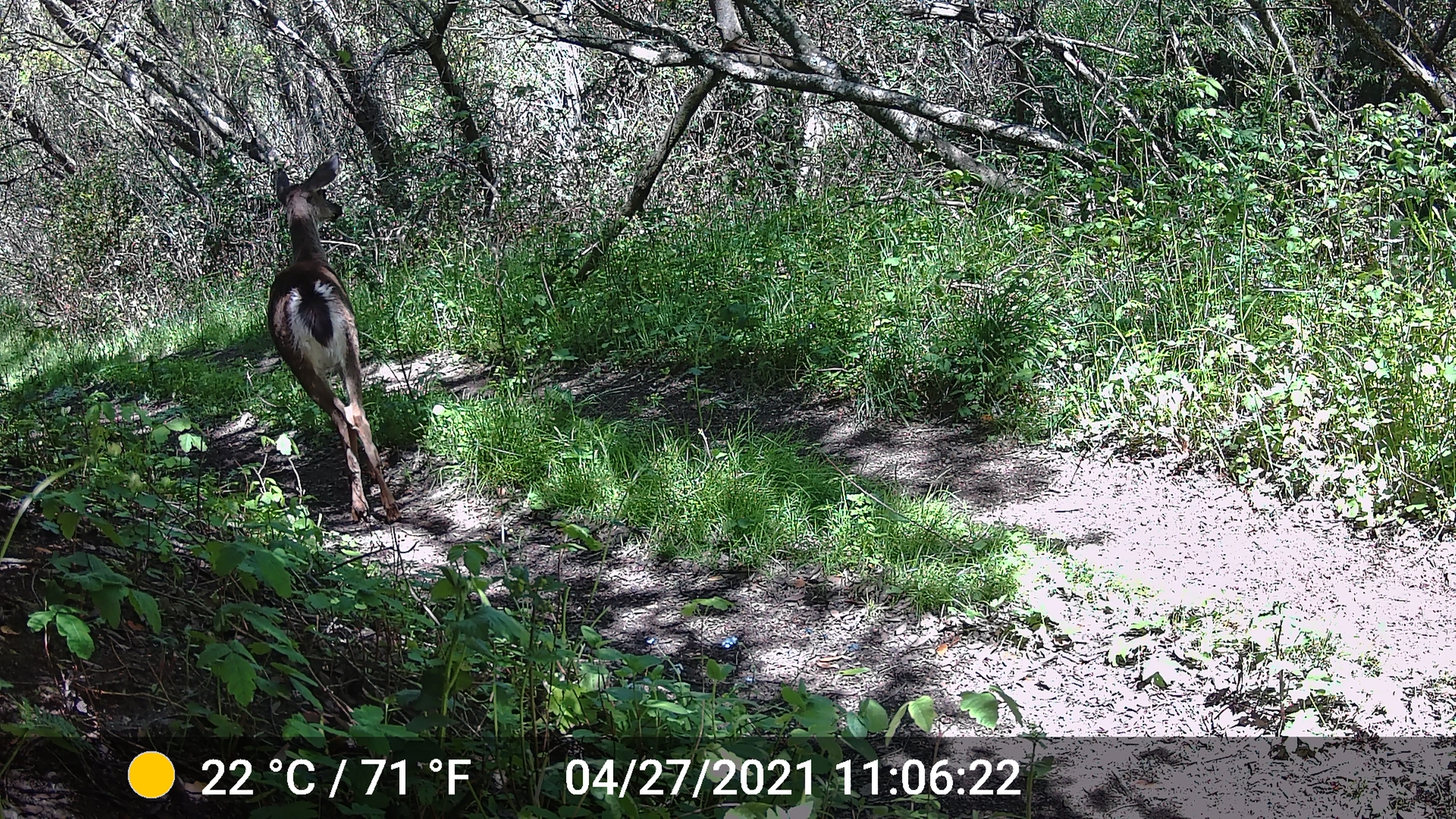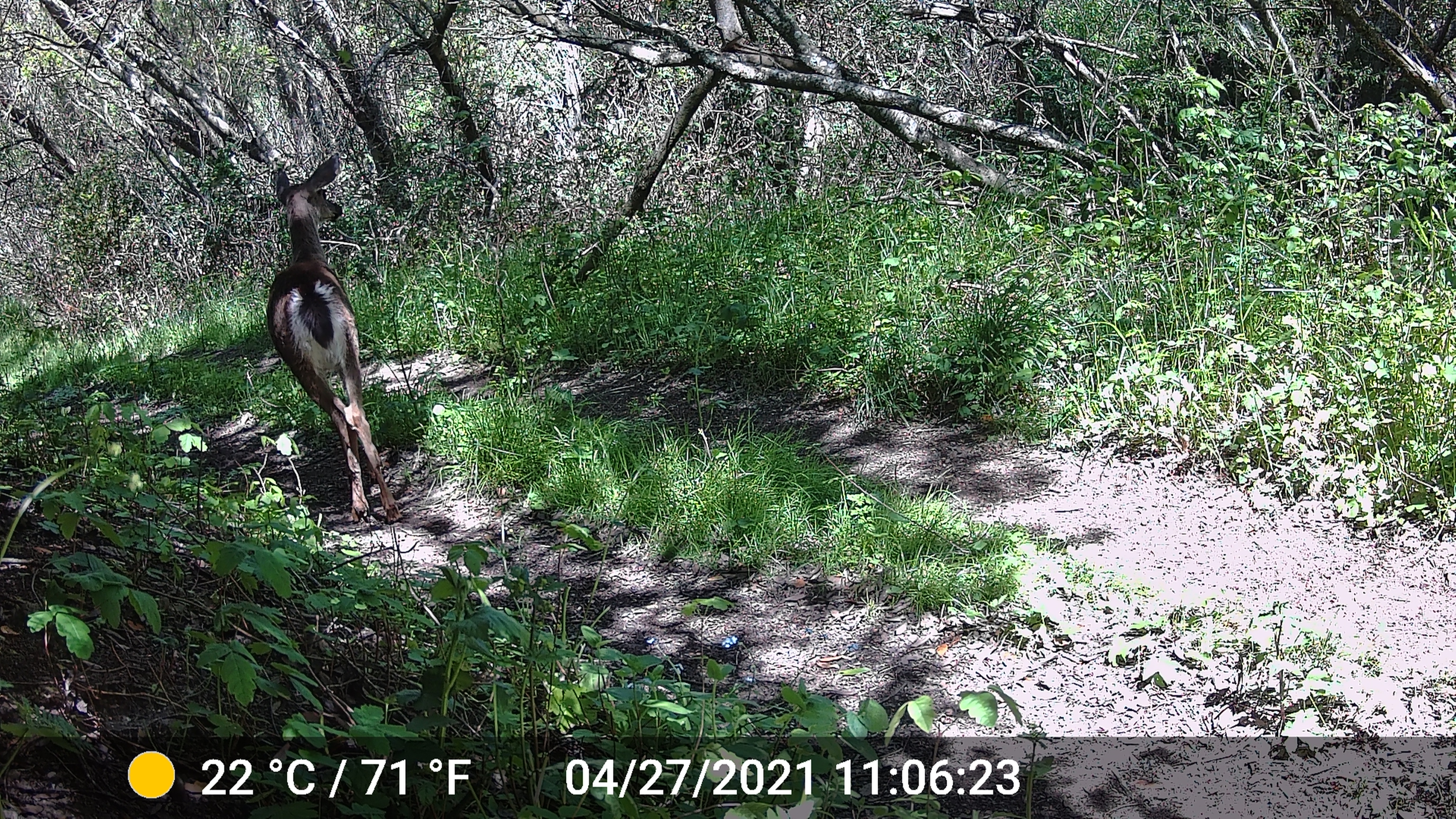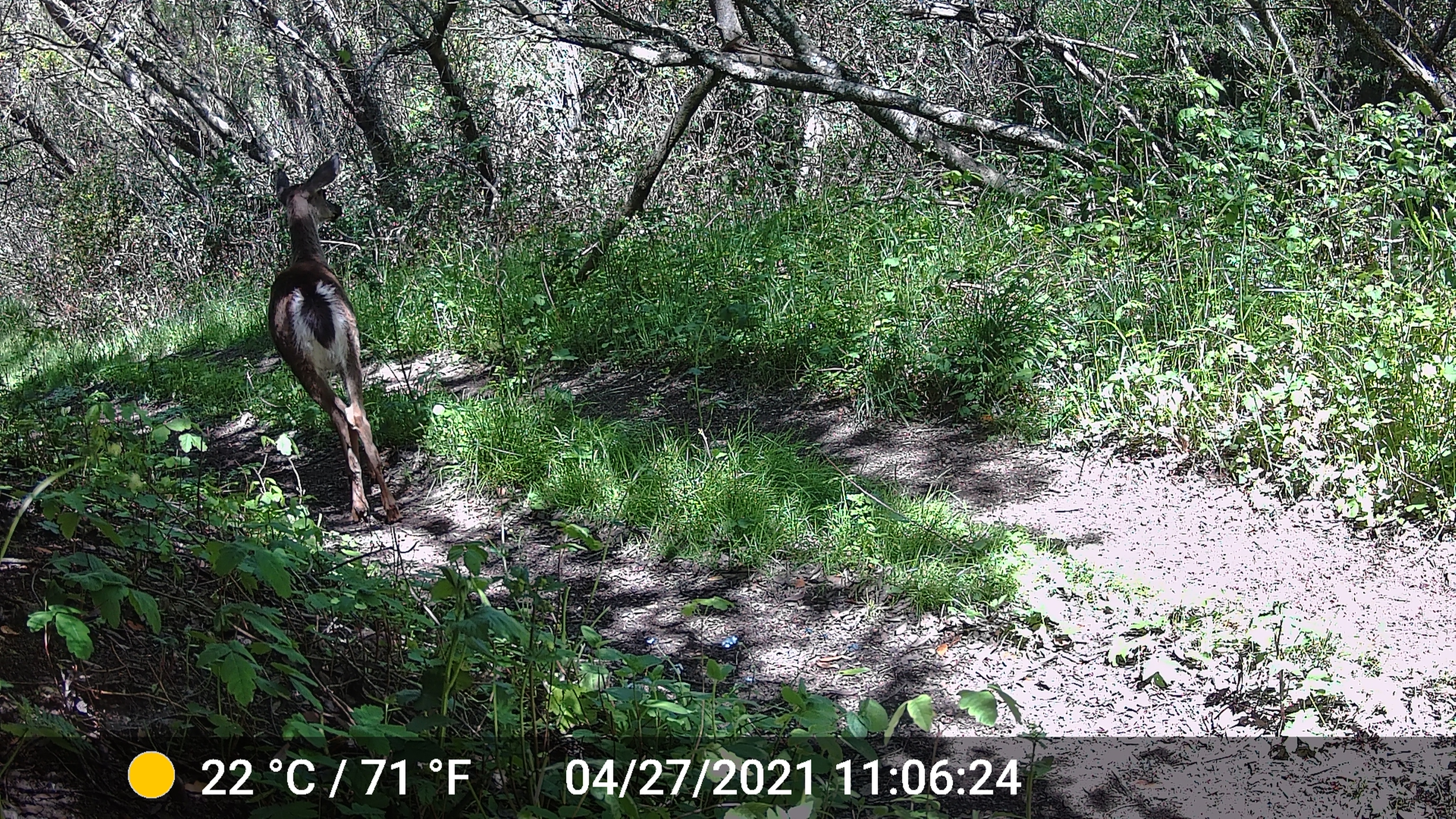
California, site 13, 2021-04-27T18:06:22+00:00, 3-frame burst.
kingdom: Animalia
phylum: Chordata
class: Mammalia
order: Artiodactyla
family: Cervidae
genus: Odocoileus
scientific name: Odocoileus hemionus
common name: mule deer